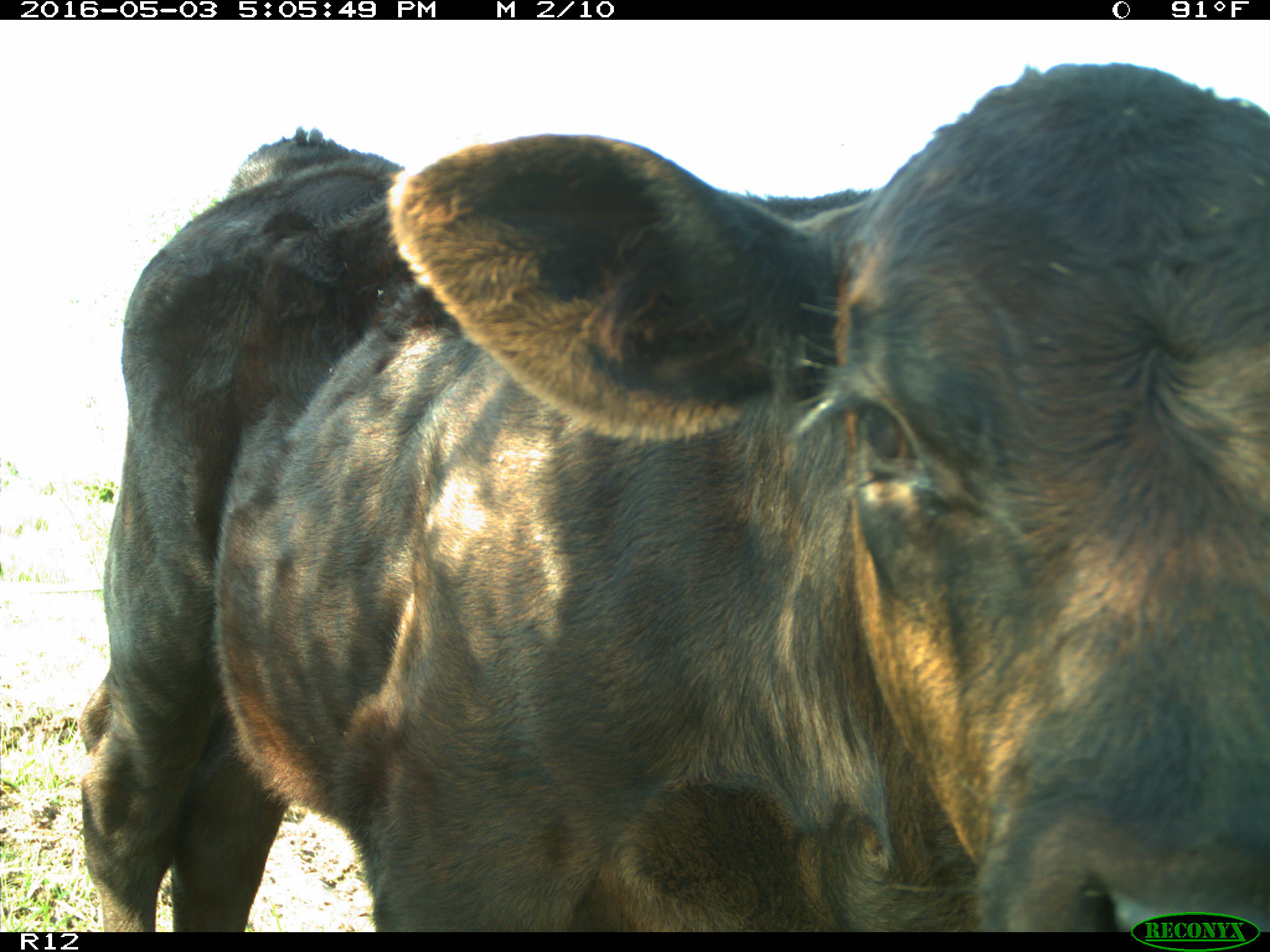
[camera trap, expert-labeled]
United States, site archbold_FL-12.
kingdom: Animalia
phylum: Chordata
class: Mammalia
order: Artiodactyla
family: Bovidae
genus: Bos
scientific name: Bos taurus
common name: domestic cow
Bos taurus (domestic cow).